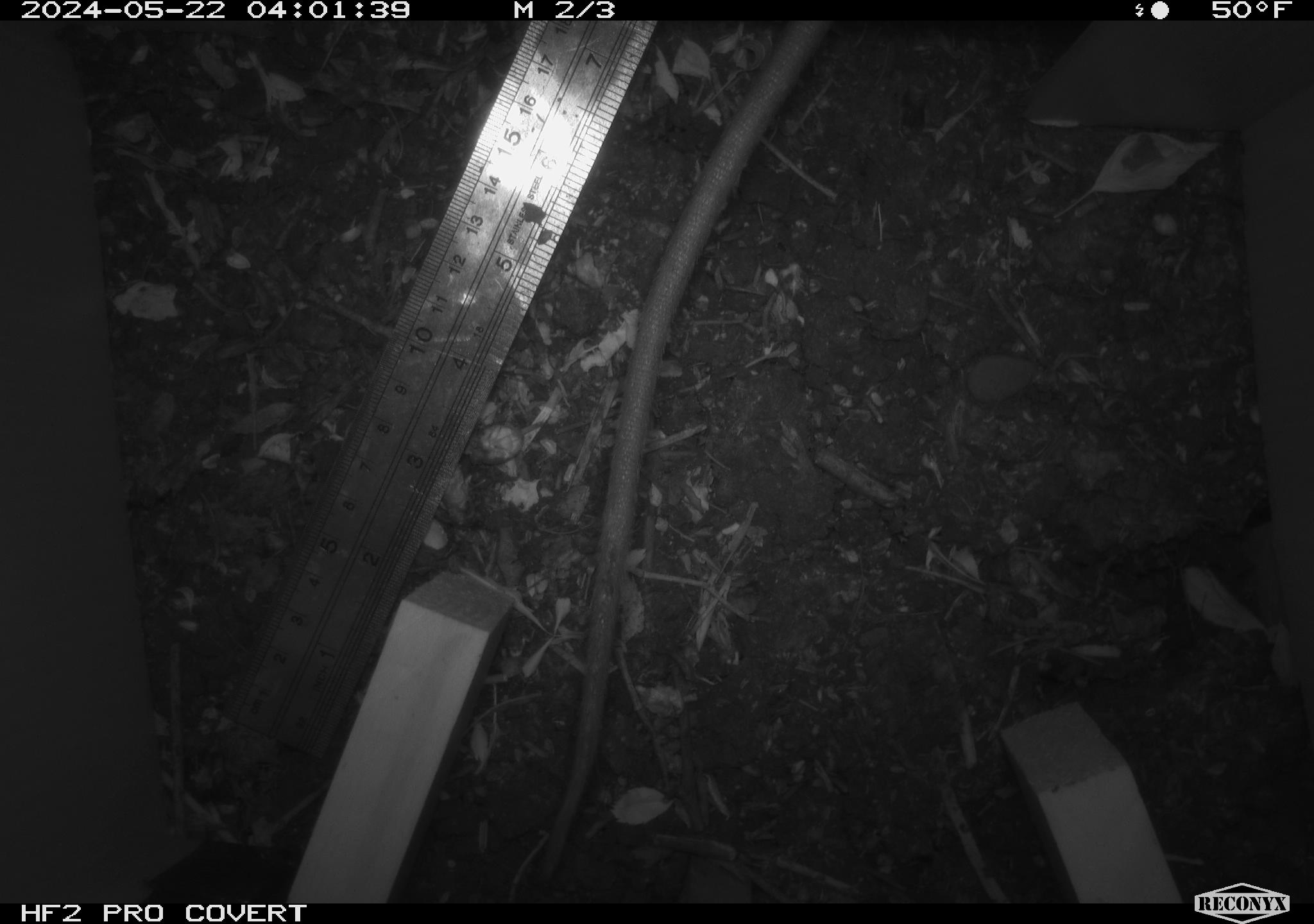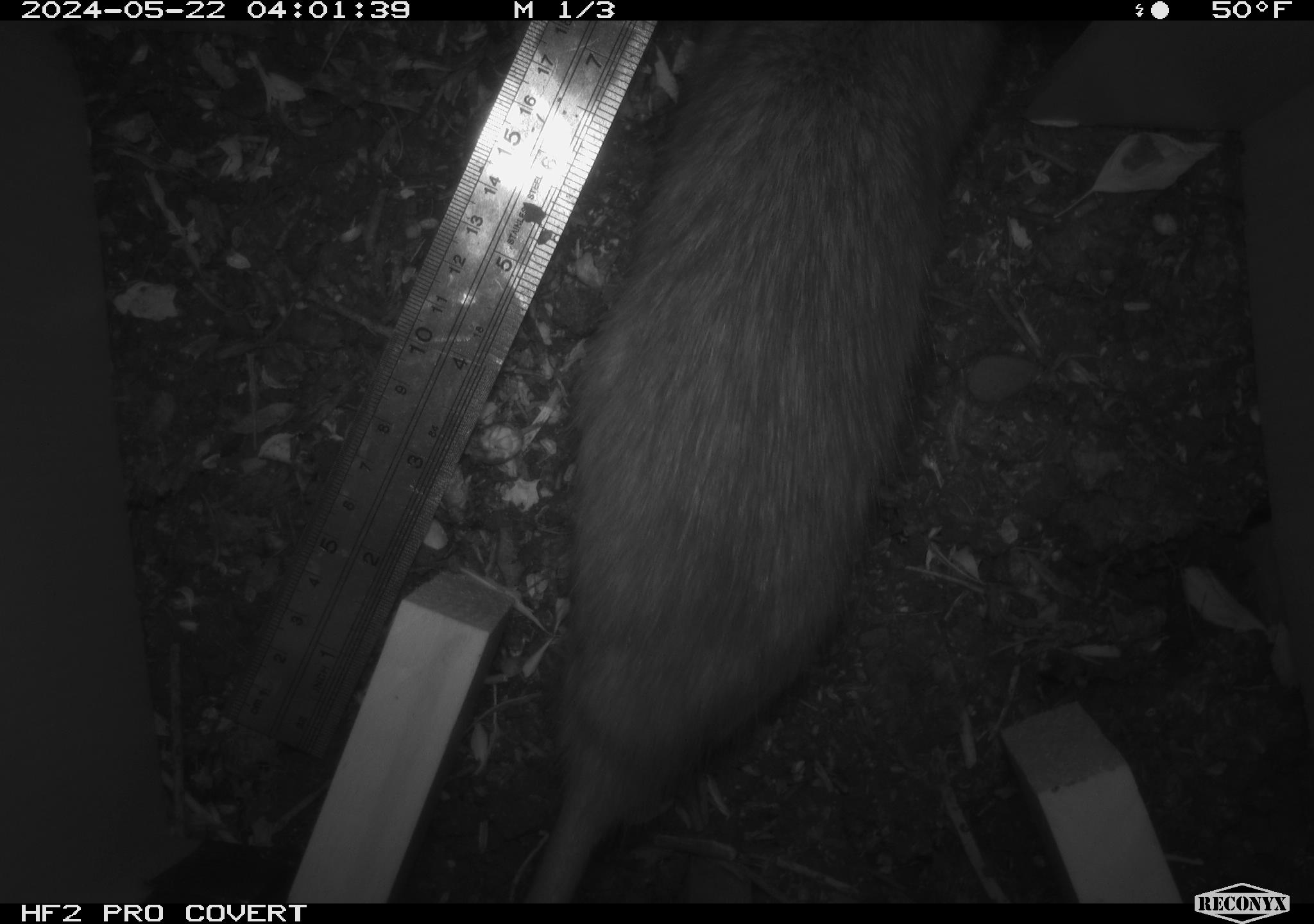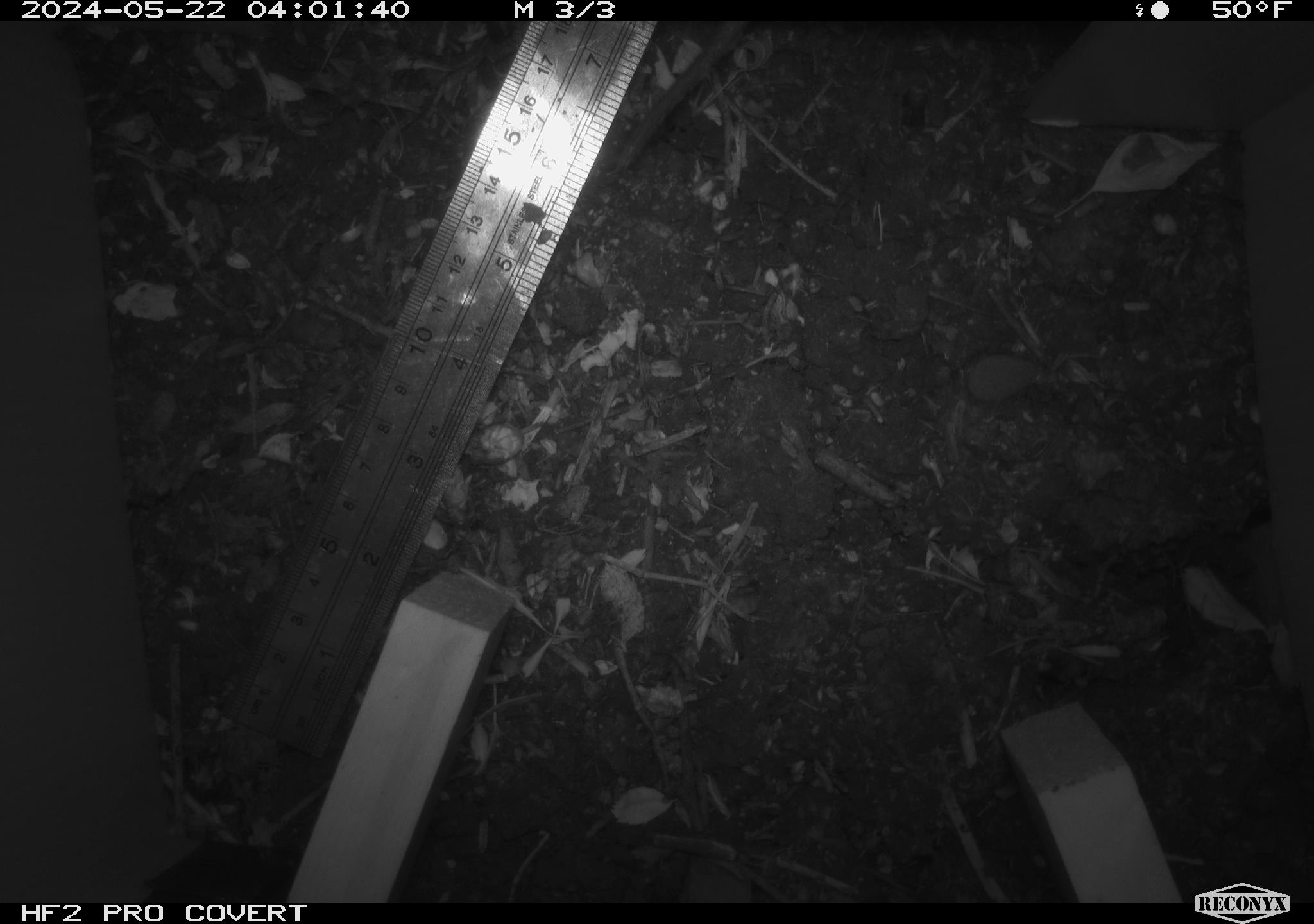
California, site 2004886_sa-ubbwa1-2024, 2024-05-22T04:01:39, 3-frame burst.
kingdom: Animalia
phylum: Chordata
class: Mammalia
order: Rodentia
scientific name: Rodentia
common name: woodrat or rat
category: woodrat or rat species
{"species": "woodrat or rat species (woodrat or rat) (Rodentia)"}